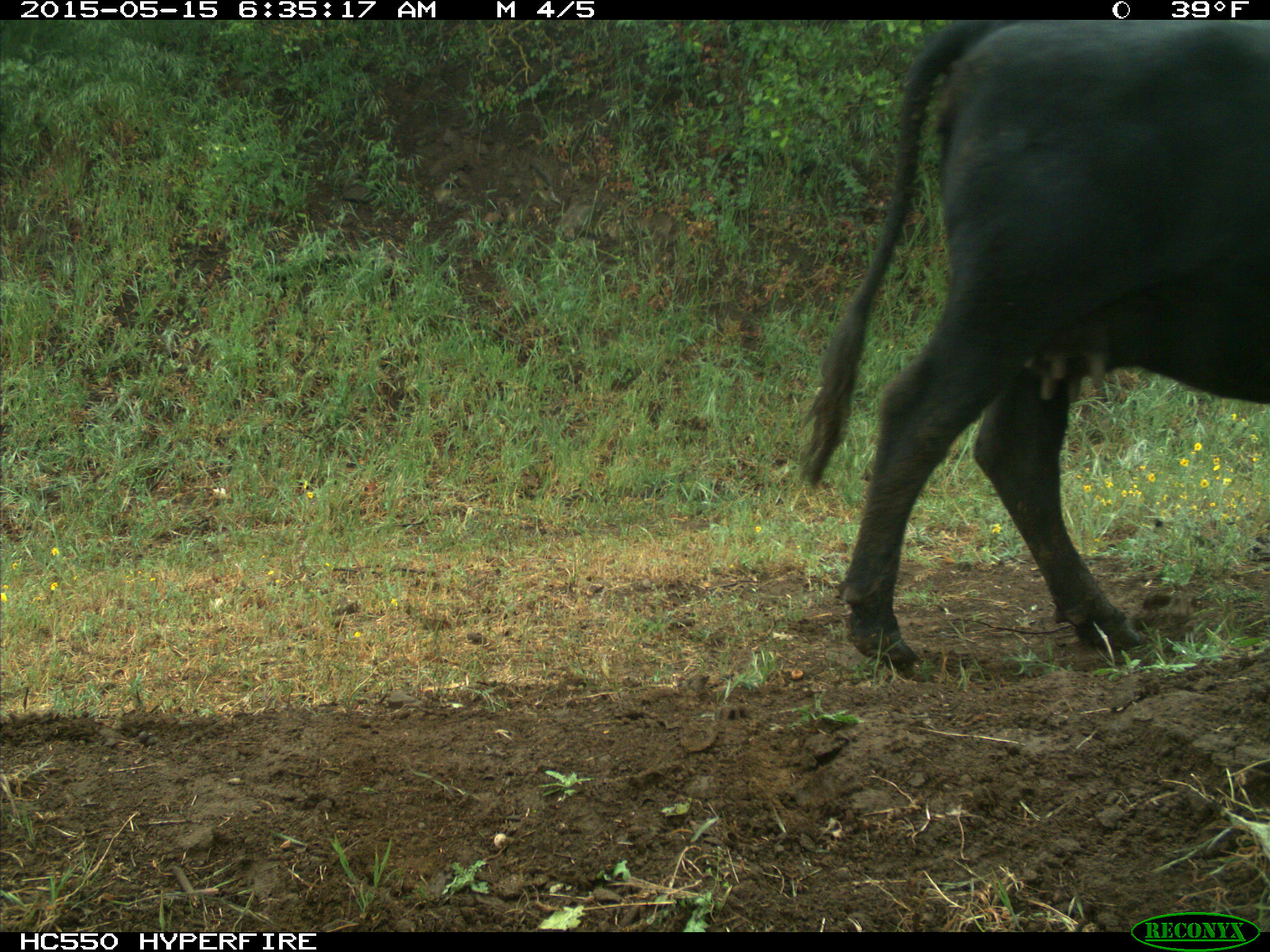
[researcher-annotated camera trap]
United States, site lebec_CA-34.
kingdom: Animalia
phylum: Chordata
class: Mammalia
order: Artiodactyla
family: Bovidae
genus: Bos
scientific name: Bos taurus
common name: domestic cow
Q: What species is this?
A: Bos taurus (domestic cow).